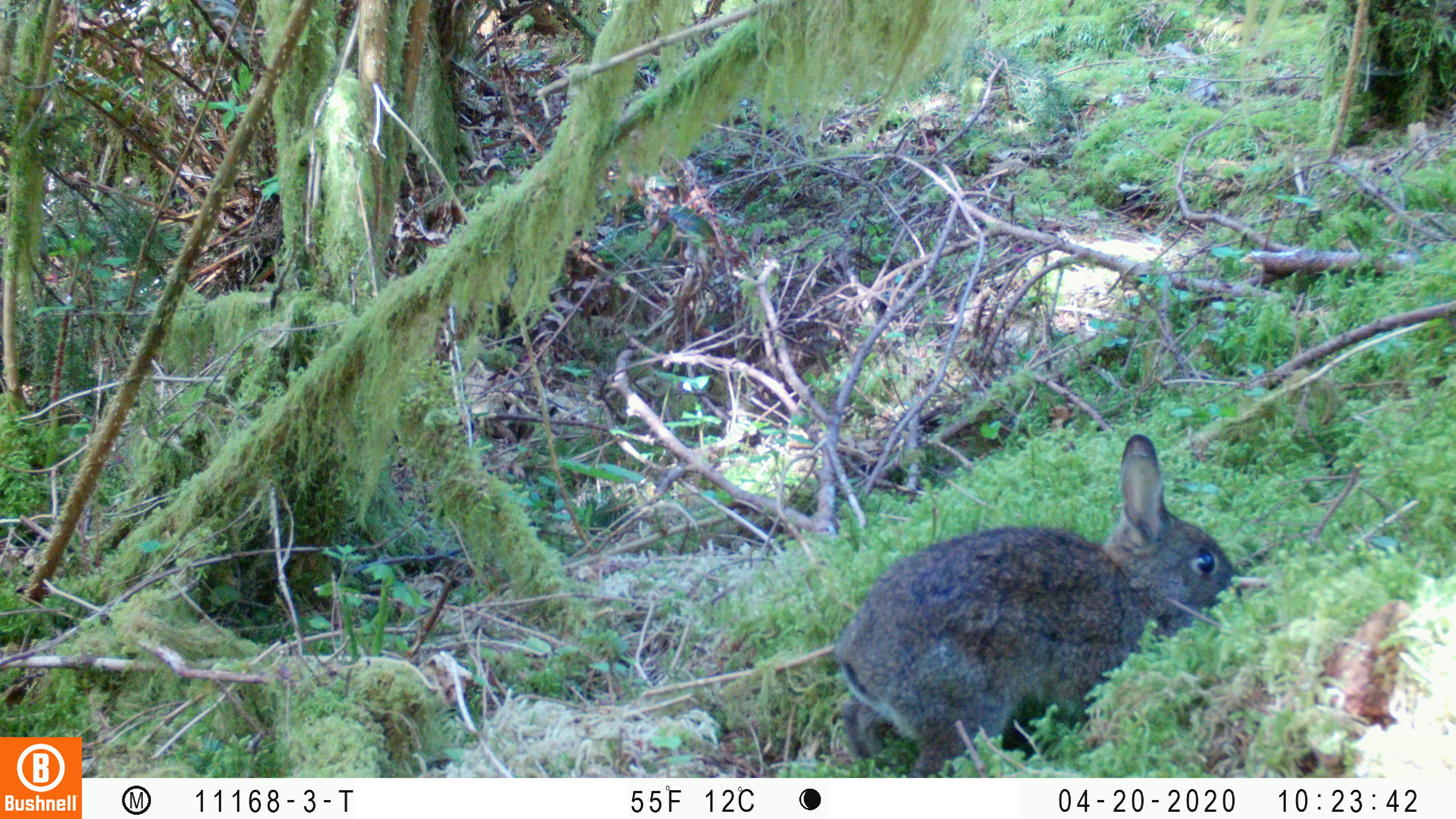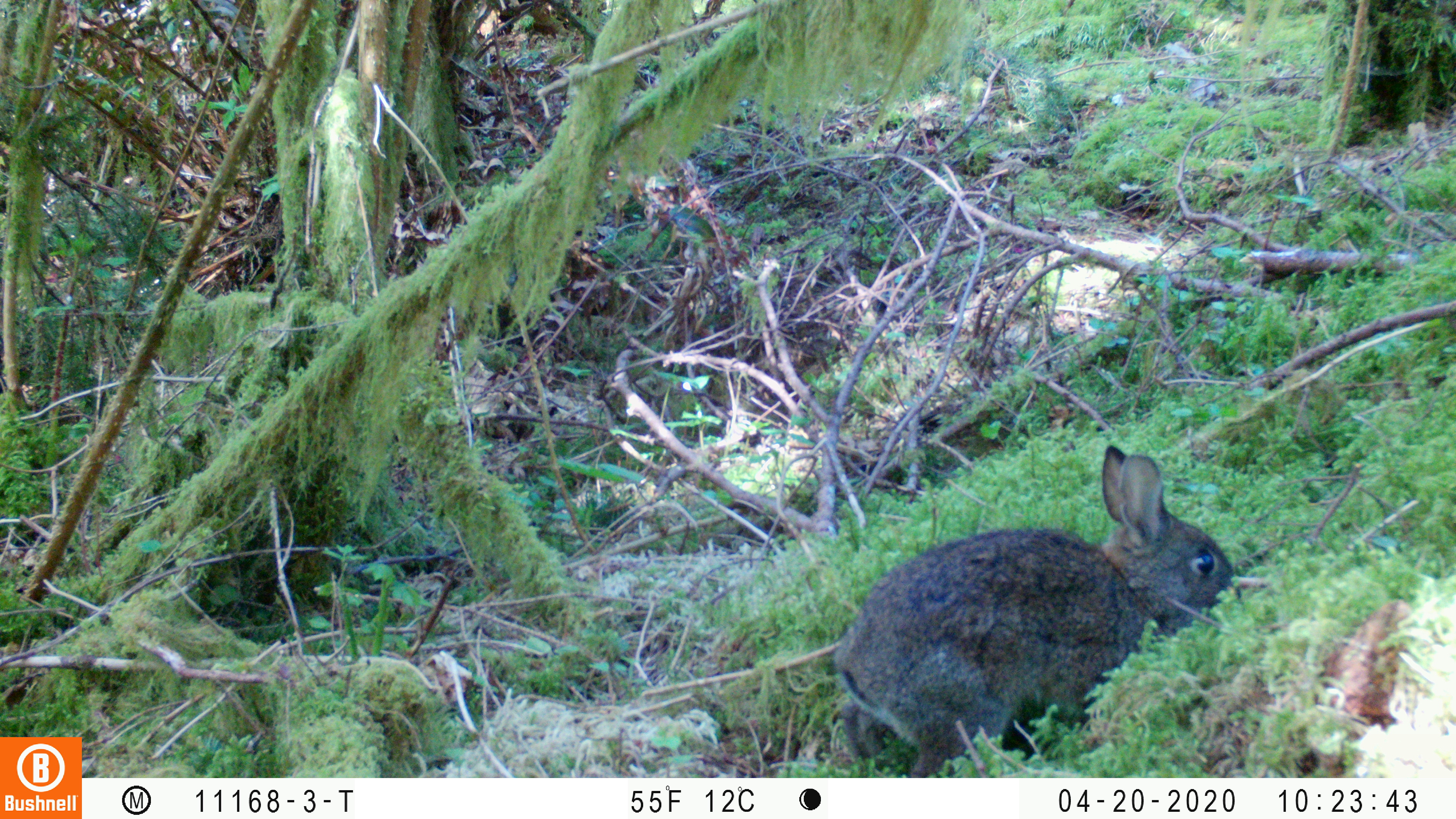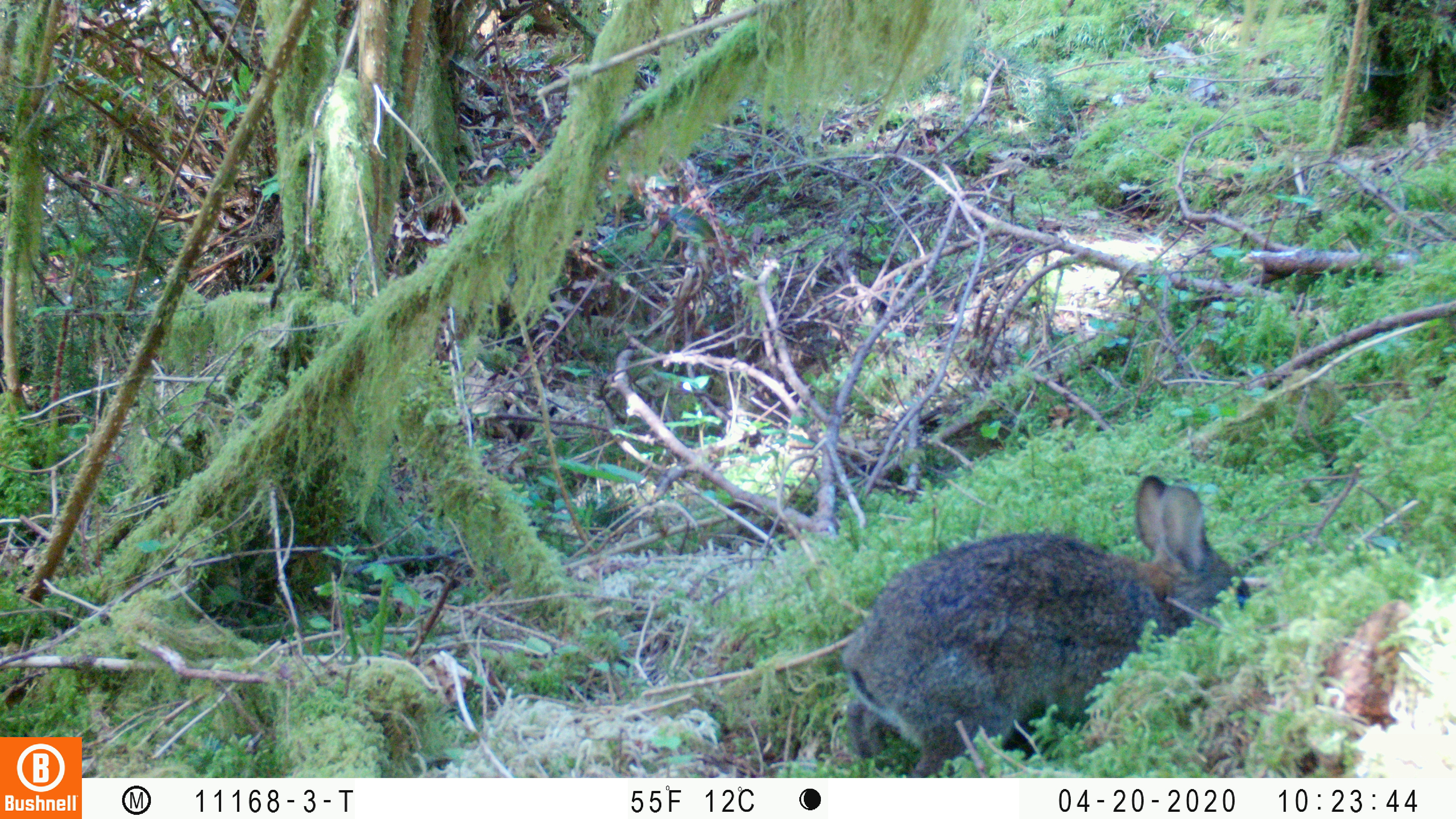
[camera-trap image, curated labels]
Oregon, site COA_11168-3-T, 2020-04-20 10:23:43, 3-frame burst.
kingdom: Animalia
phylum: Chordata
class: Mammalia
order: Lagomorpha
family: Leporidae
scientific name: Leporidae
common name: hares and rabbits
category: leporidae family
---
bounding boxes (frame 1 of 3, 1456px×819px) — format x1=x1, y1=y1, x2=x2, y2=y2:
leporidae family: x1=812, y1=434, x2=1239, y2=768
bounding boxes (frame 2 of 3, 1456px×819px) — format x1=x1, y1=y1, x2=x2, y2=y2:
leporidae family: x1=823, y1=446, x2=1250, y2=765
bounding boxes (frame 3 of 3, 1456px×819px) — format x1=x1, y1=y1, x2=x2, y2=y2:
leporidae family: x1=830, y1=476, x2=1261, y2=772